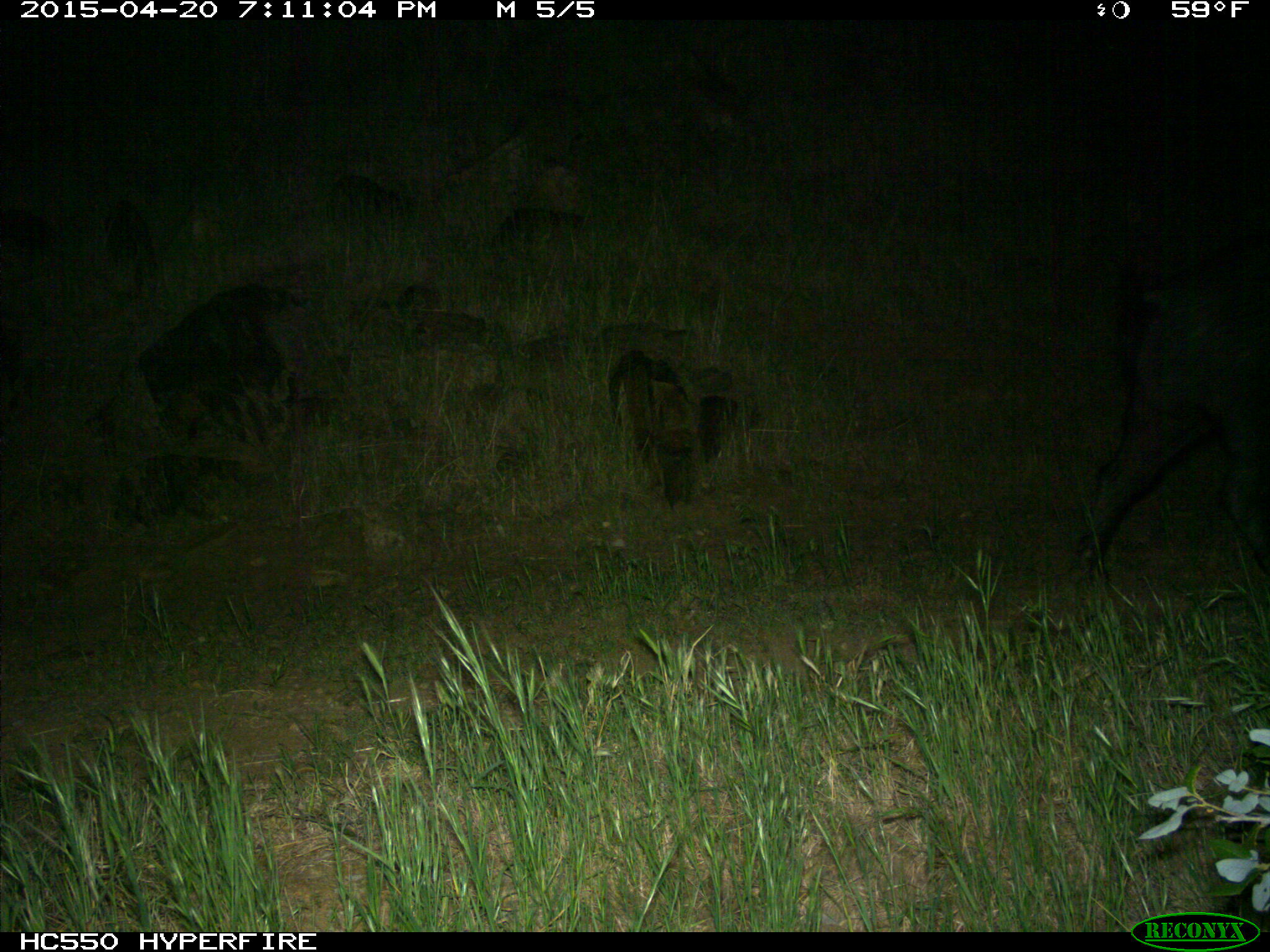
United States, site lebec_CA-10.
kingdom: Animalia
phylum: Chordata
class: Mammalia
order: Artiodactyla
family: Suidae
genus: Sus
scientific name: Sus scrofa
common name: wild boar